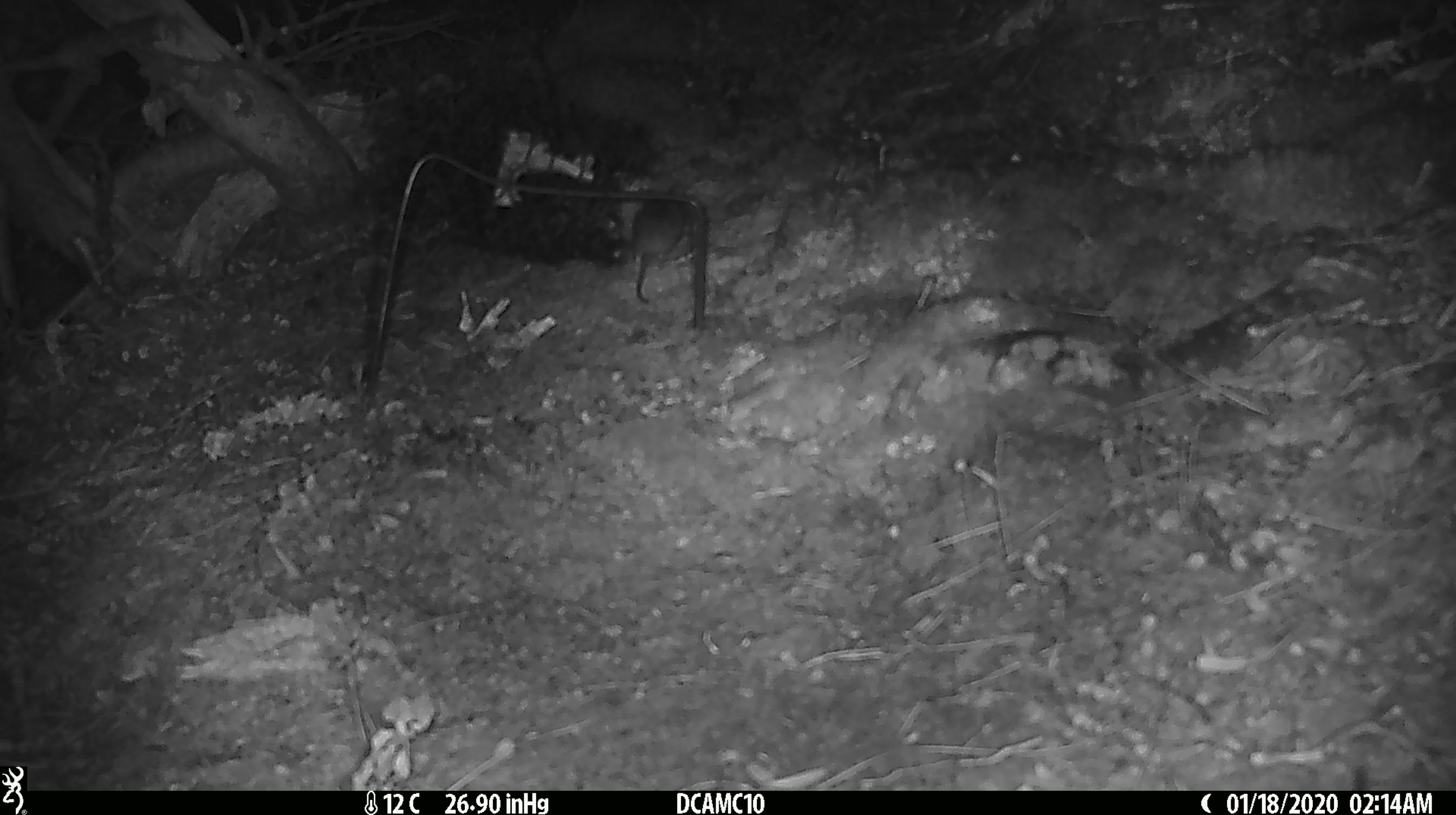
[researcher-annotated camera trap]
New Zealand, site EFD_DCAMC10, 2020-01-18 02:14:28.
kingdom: Animalia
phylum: Chordata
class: Mammalia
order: Rodentia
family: Muridae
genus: Mus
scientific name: Mus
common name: mouse